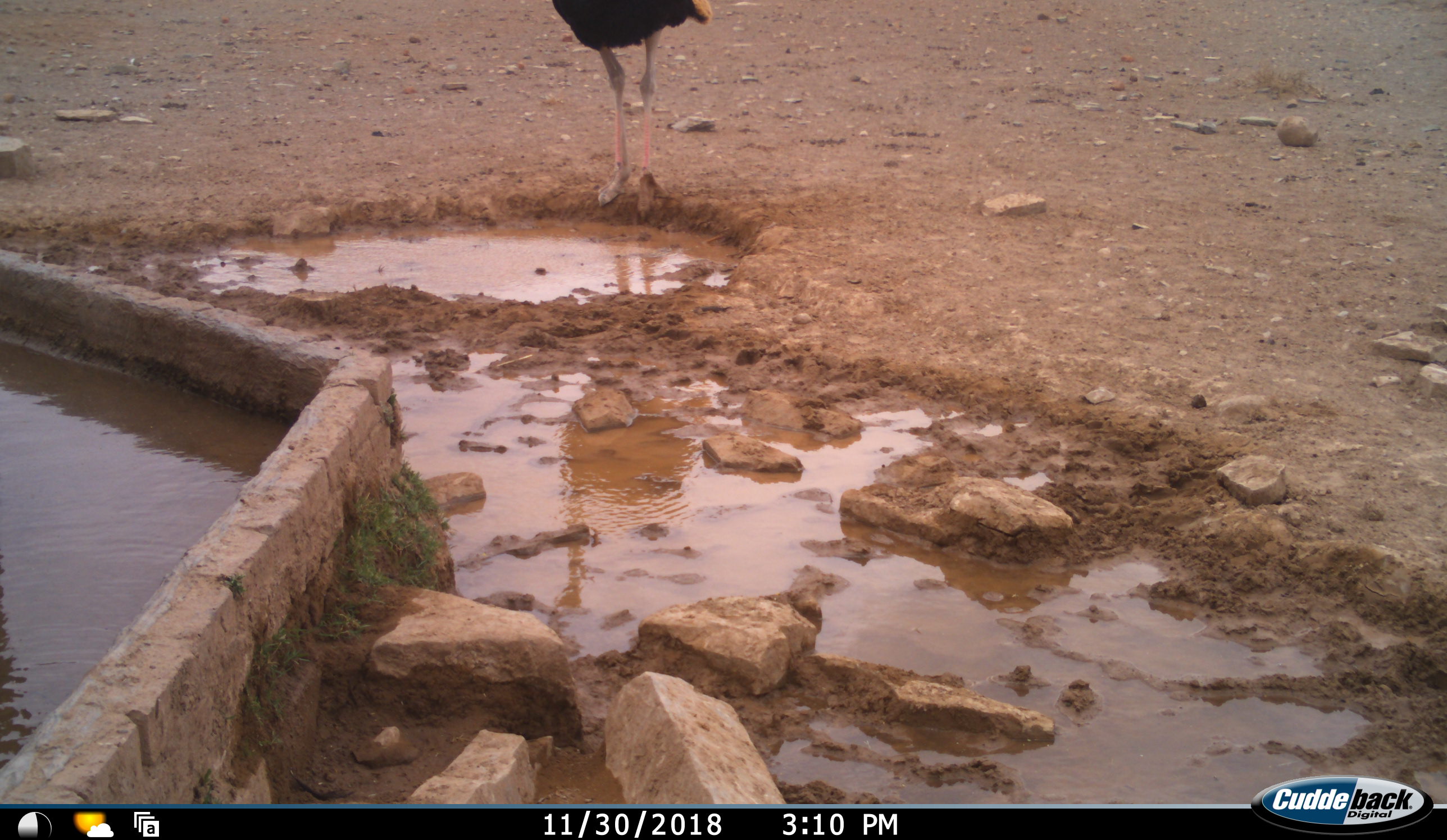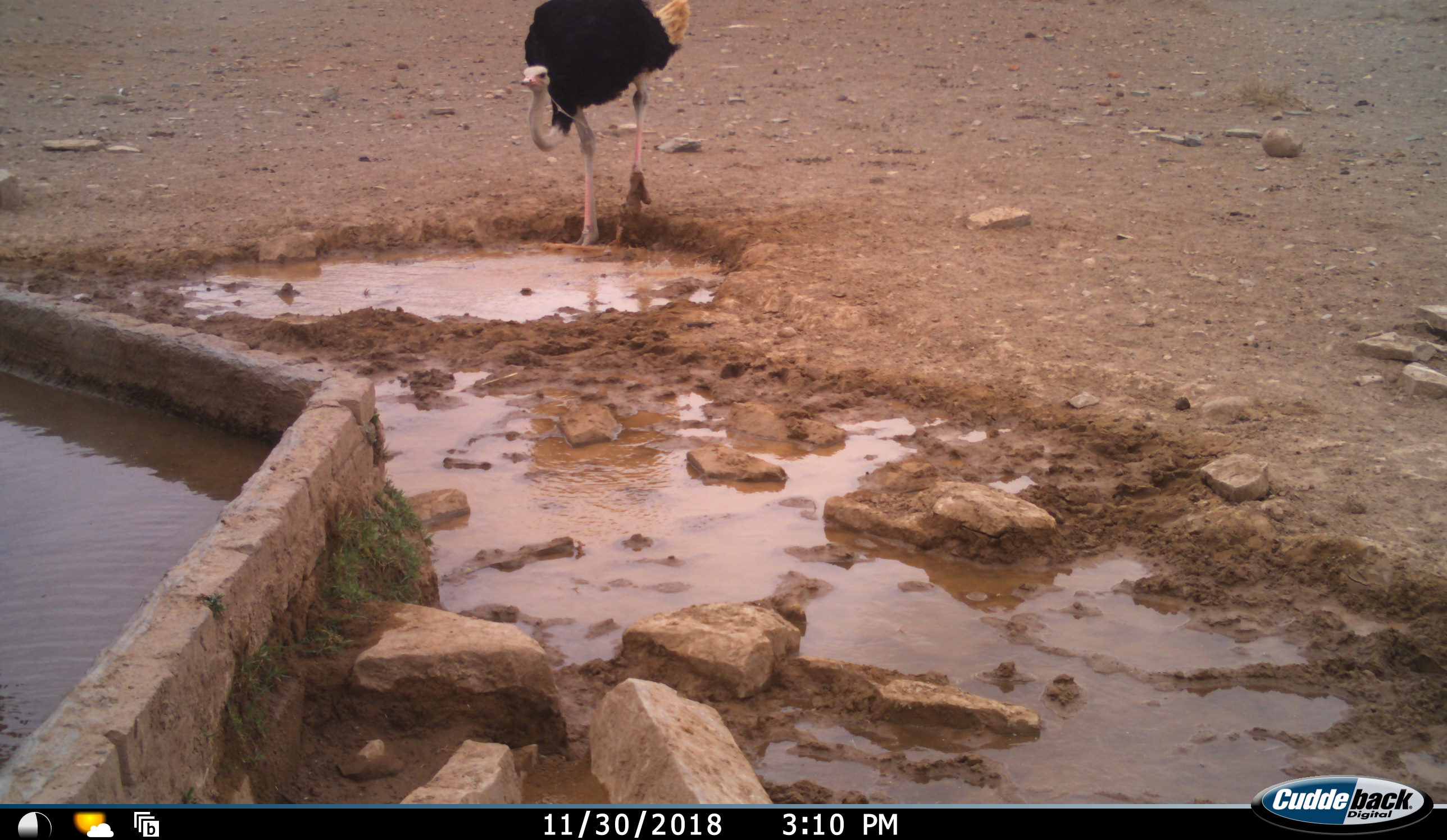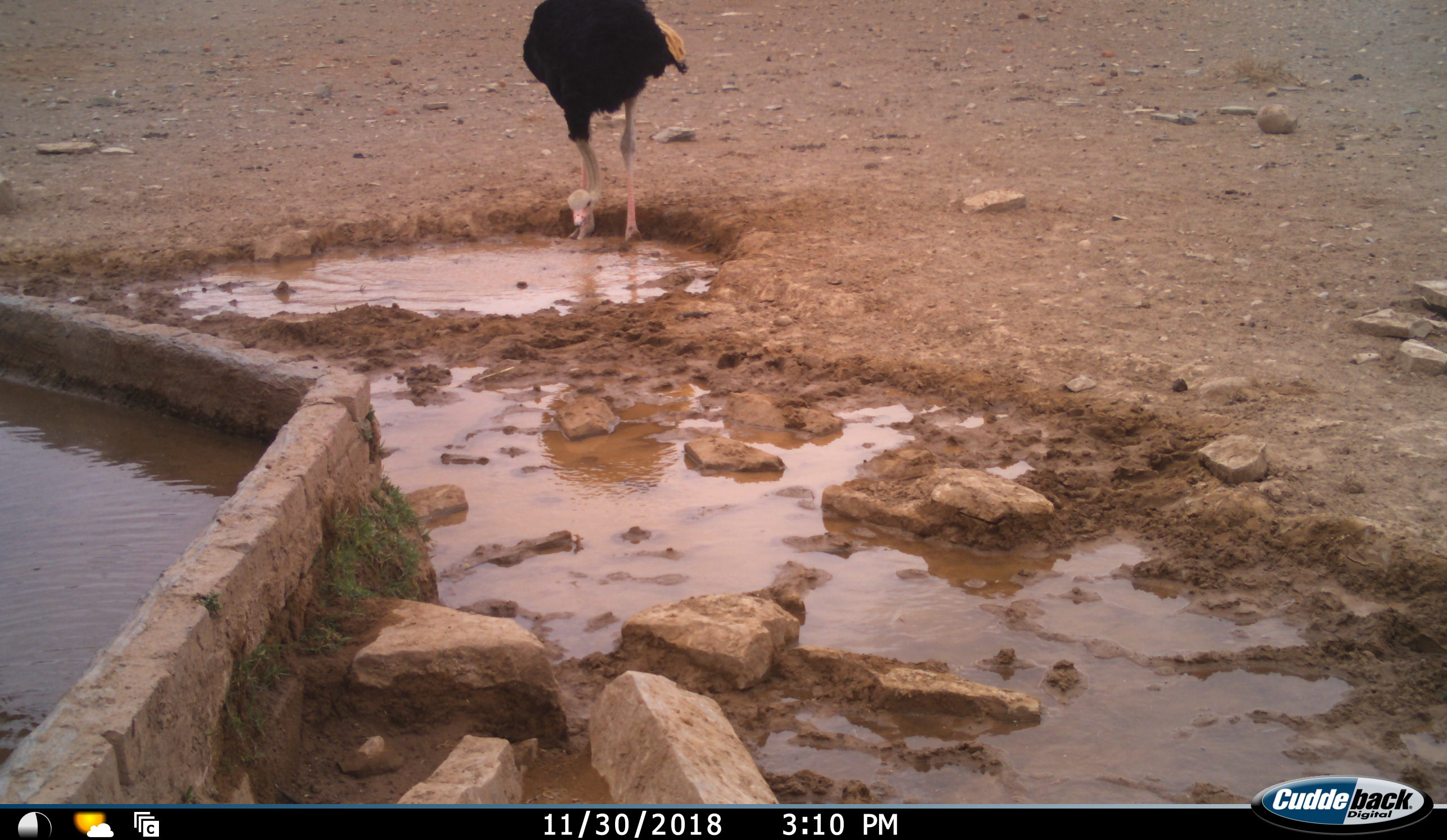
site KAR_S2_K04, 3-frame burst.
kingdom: Animalia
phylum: Chordata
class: Aves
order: Struthioniformes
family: Struthionidae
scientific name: Struthionidae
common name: ostrich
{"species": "ostrich (Struthionidae)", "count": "1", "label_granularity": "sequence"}